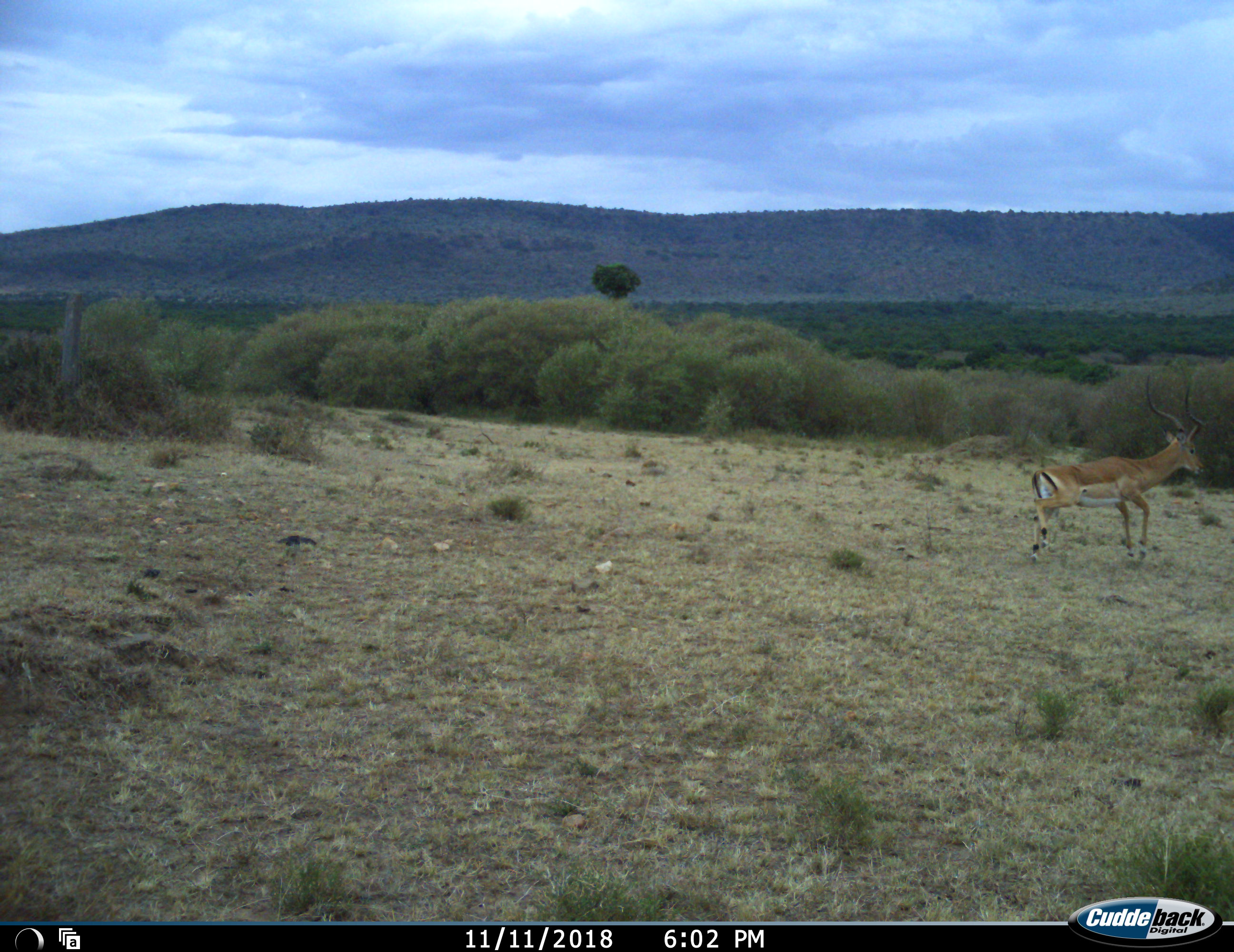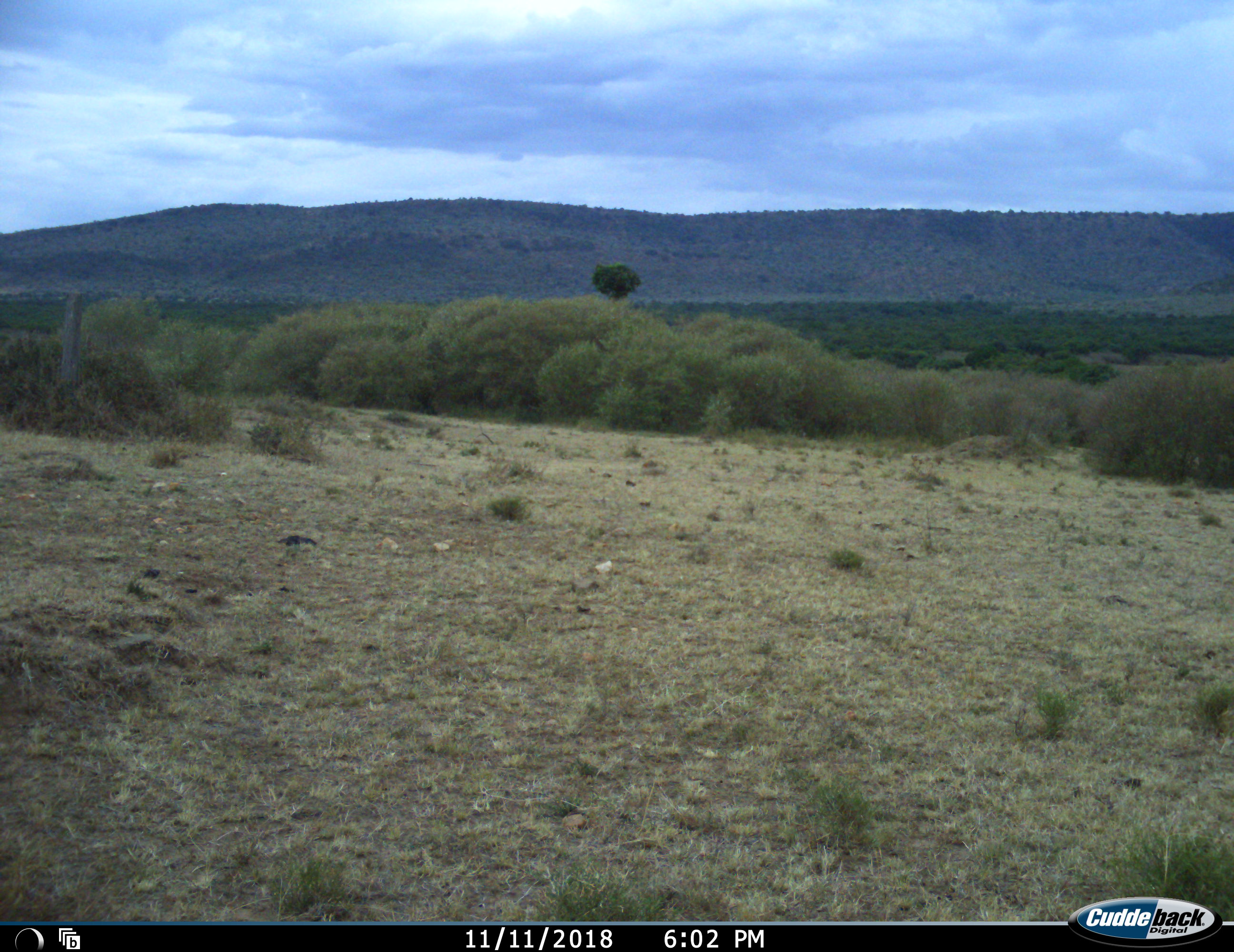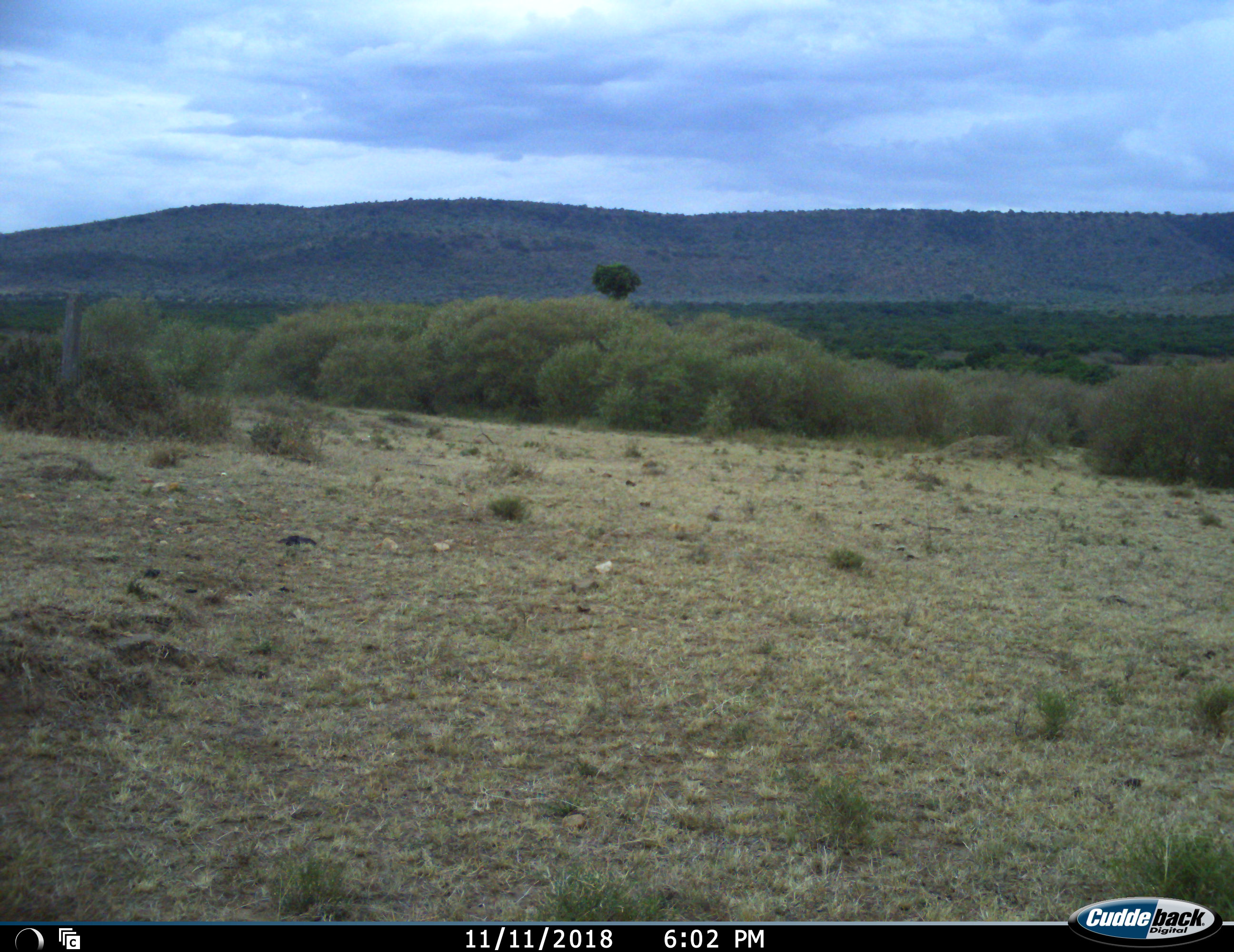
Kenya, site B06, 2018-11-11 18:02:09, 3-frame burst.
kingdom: Animalia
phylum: Chordata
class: Mammalia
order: Artiodactyla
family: Bovidae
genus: Aepyceros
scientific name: Aepyceros melampus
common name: impala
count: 1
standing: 0%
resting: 0%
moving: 90%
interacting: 10%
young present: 0%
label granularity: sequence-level